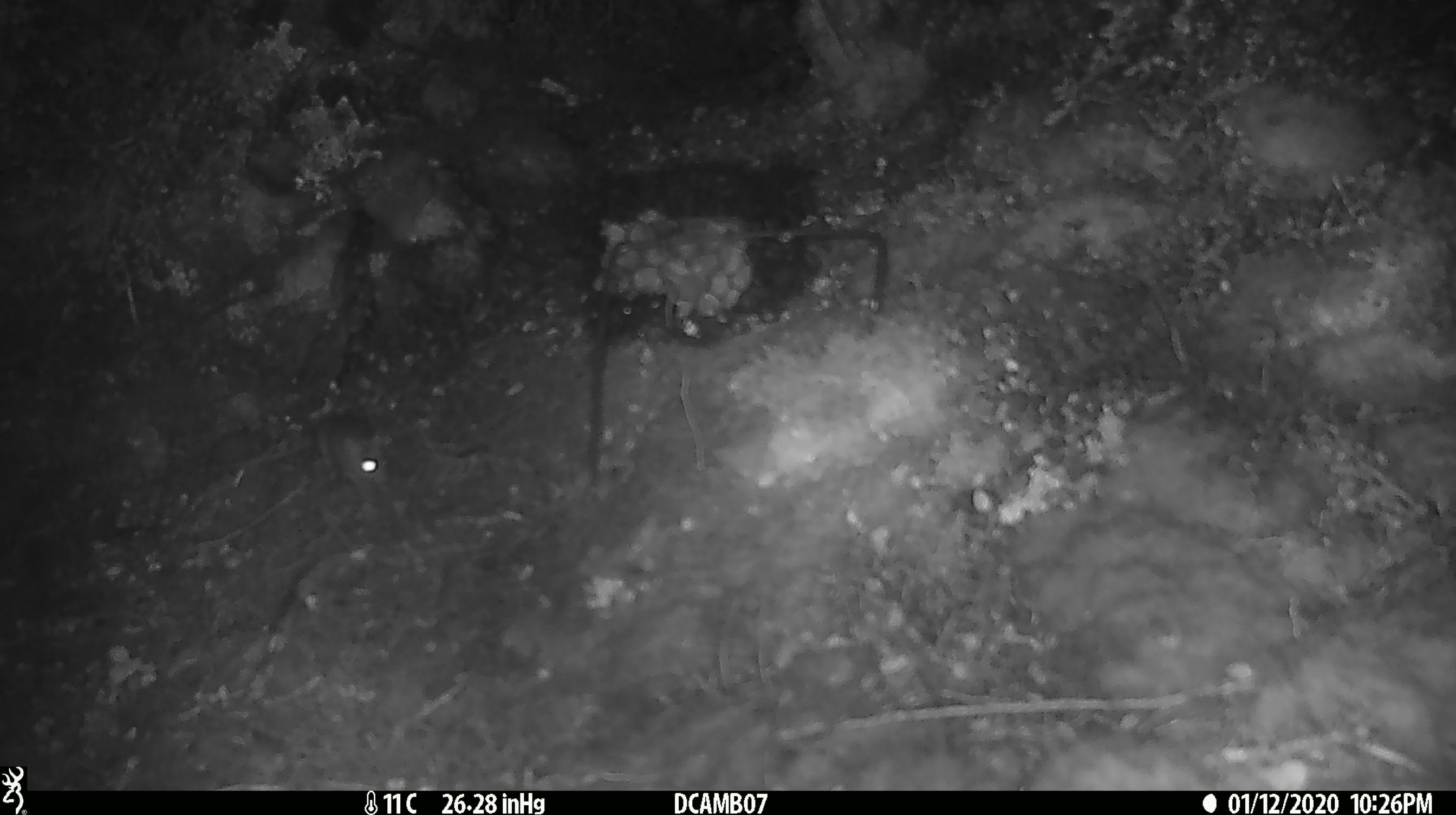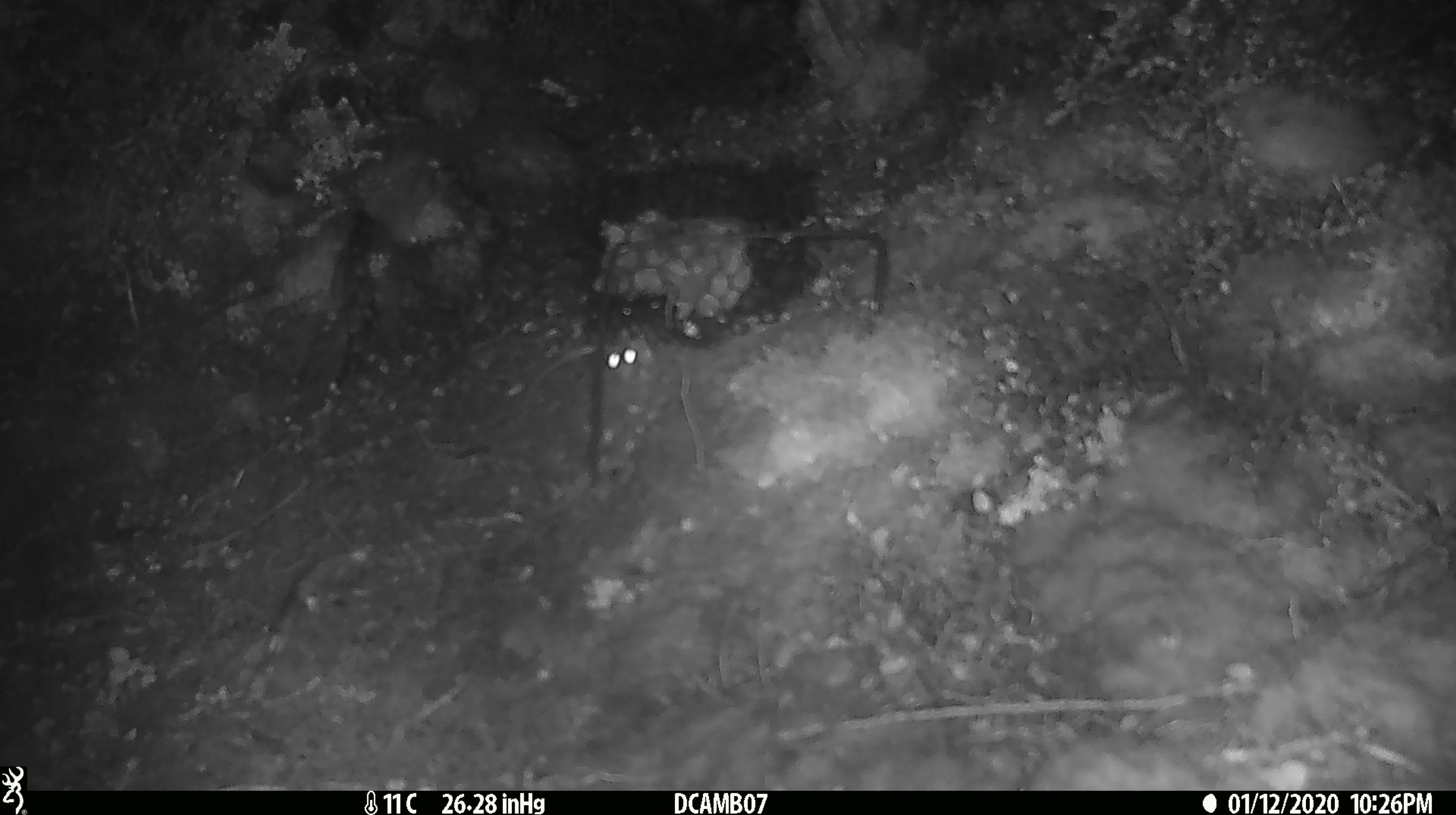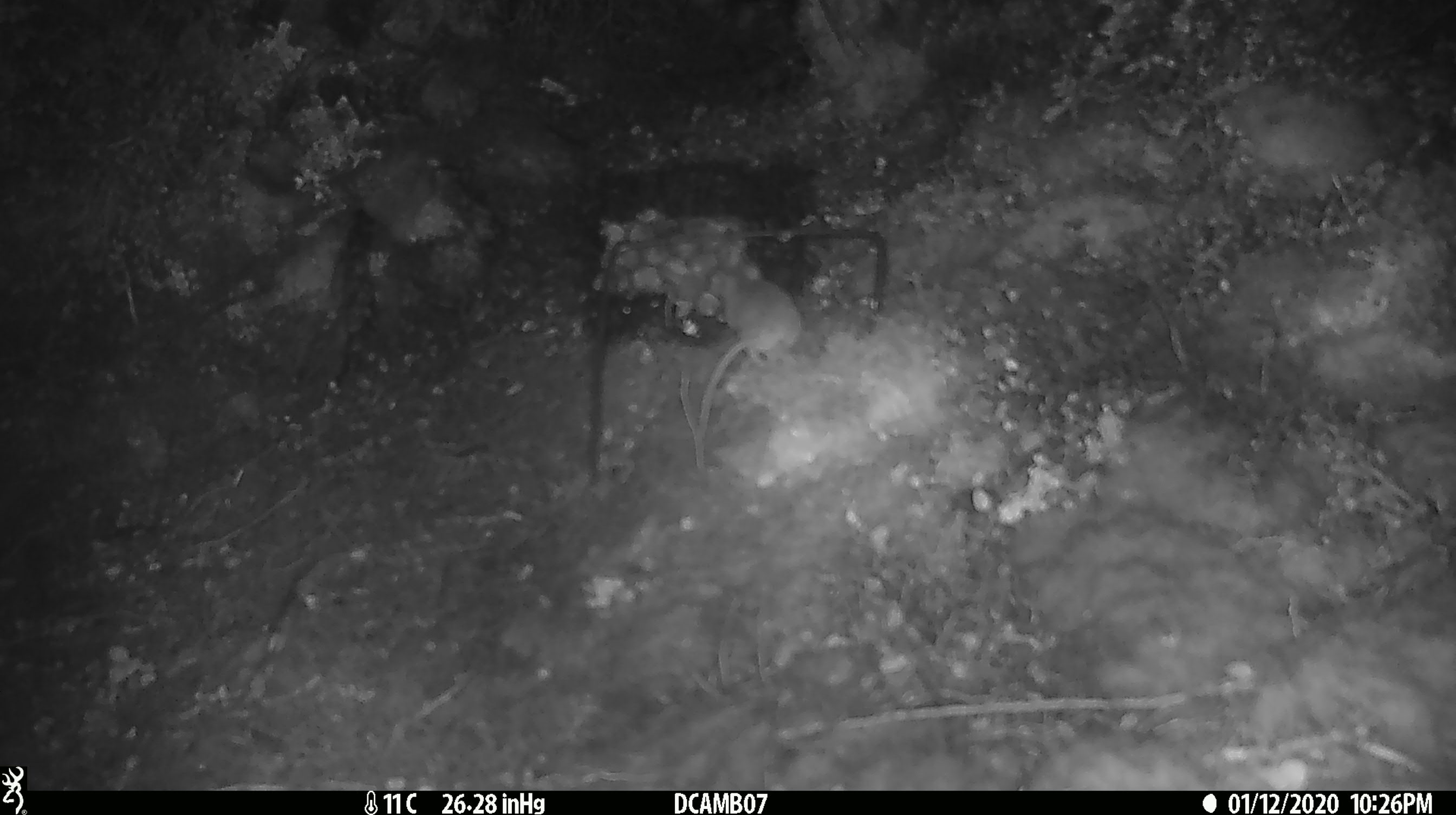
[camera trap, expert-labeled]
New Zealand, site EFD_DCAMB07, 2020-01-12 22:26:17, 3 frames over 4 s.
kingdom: Animalia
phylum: Chordata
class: Mammalia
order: Rodentia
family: Muridae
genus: Mus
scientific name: Mus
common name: mouse